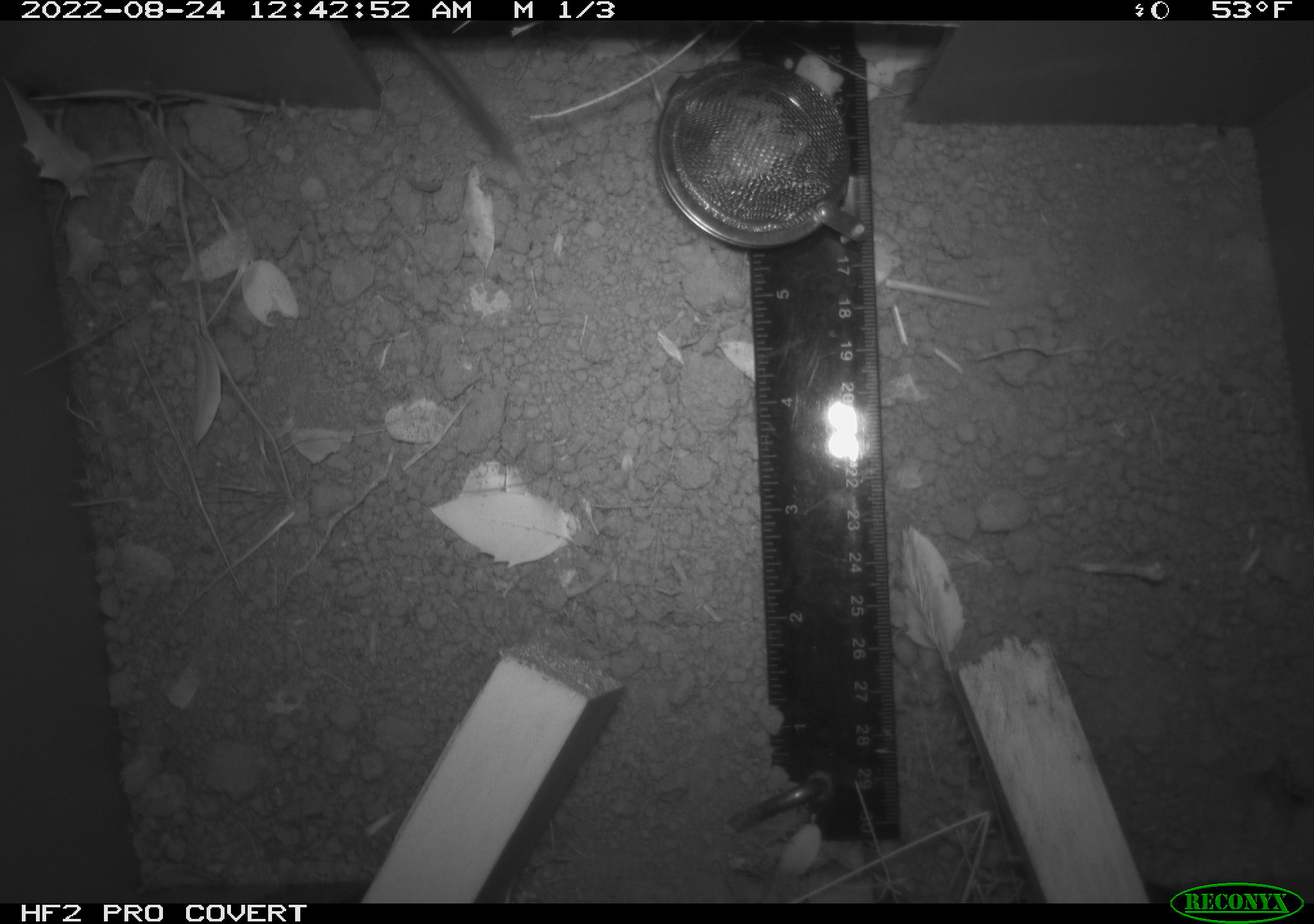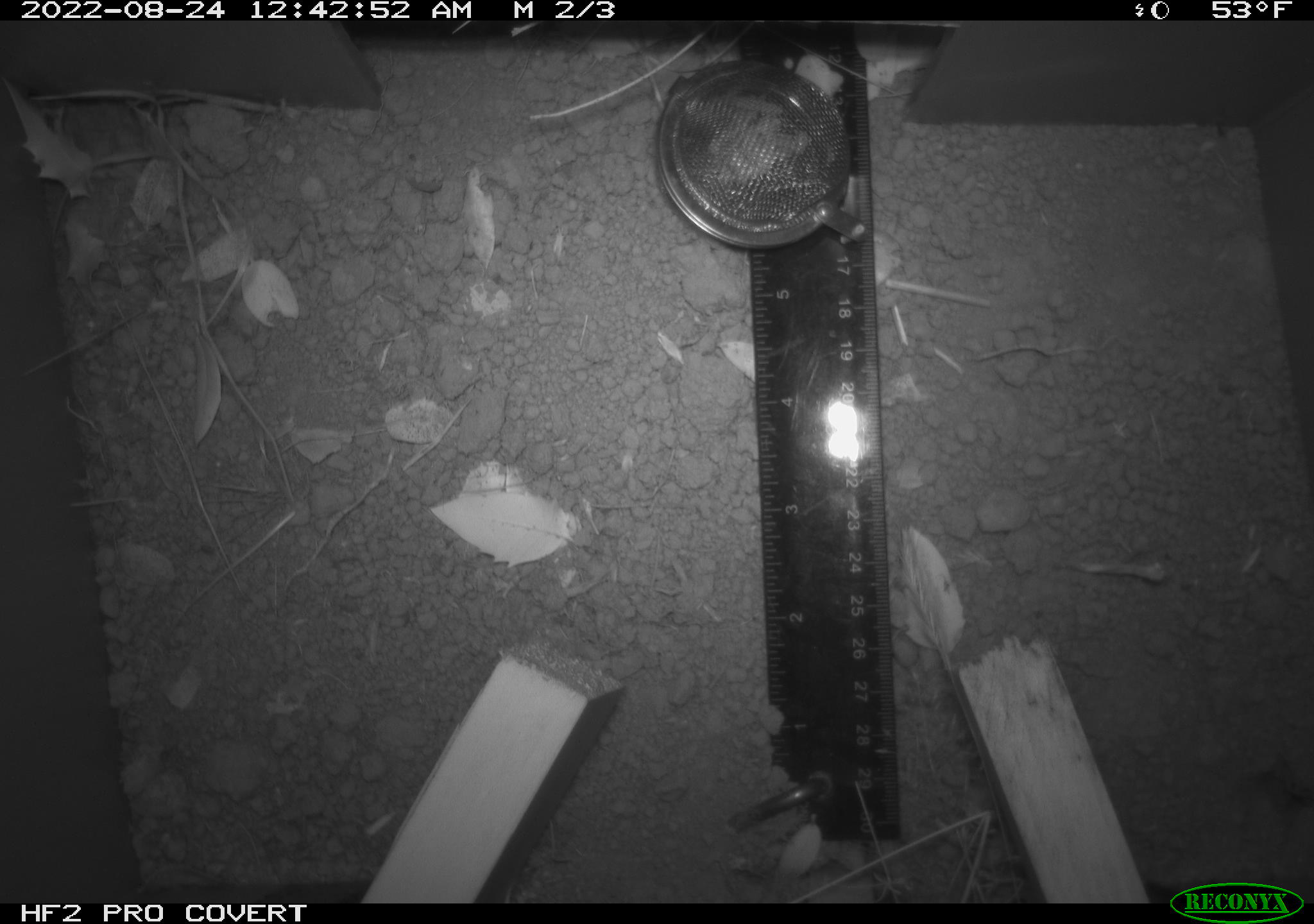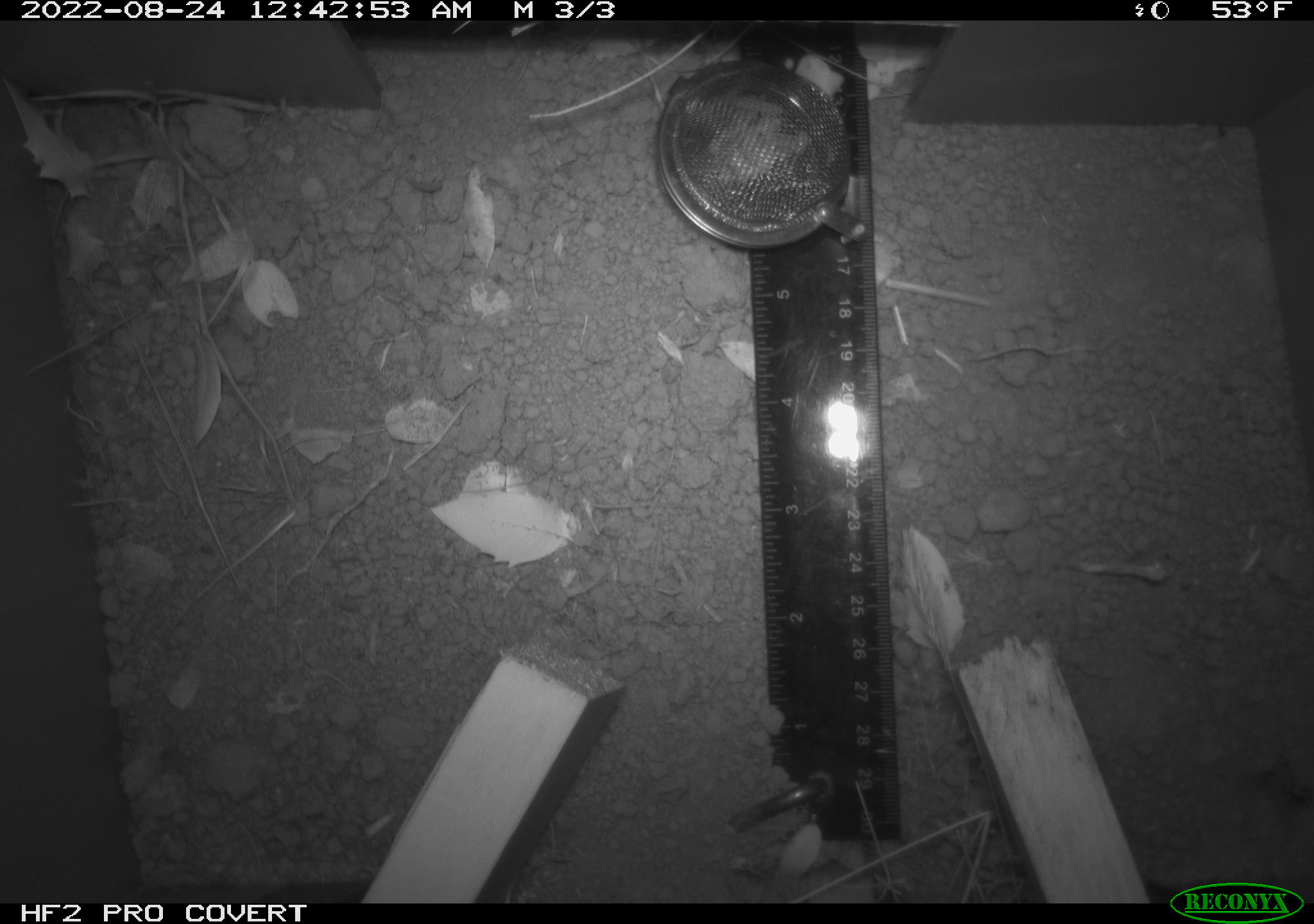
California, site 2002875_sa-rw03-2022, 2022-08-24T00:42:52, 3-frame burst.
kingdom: Animalia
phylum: Chordata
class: Mammalia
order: Rodentia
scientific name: Rodentia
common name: mouse species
Mouse species (Rodentia).